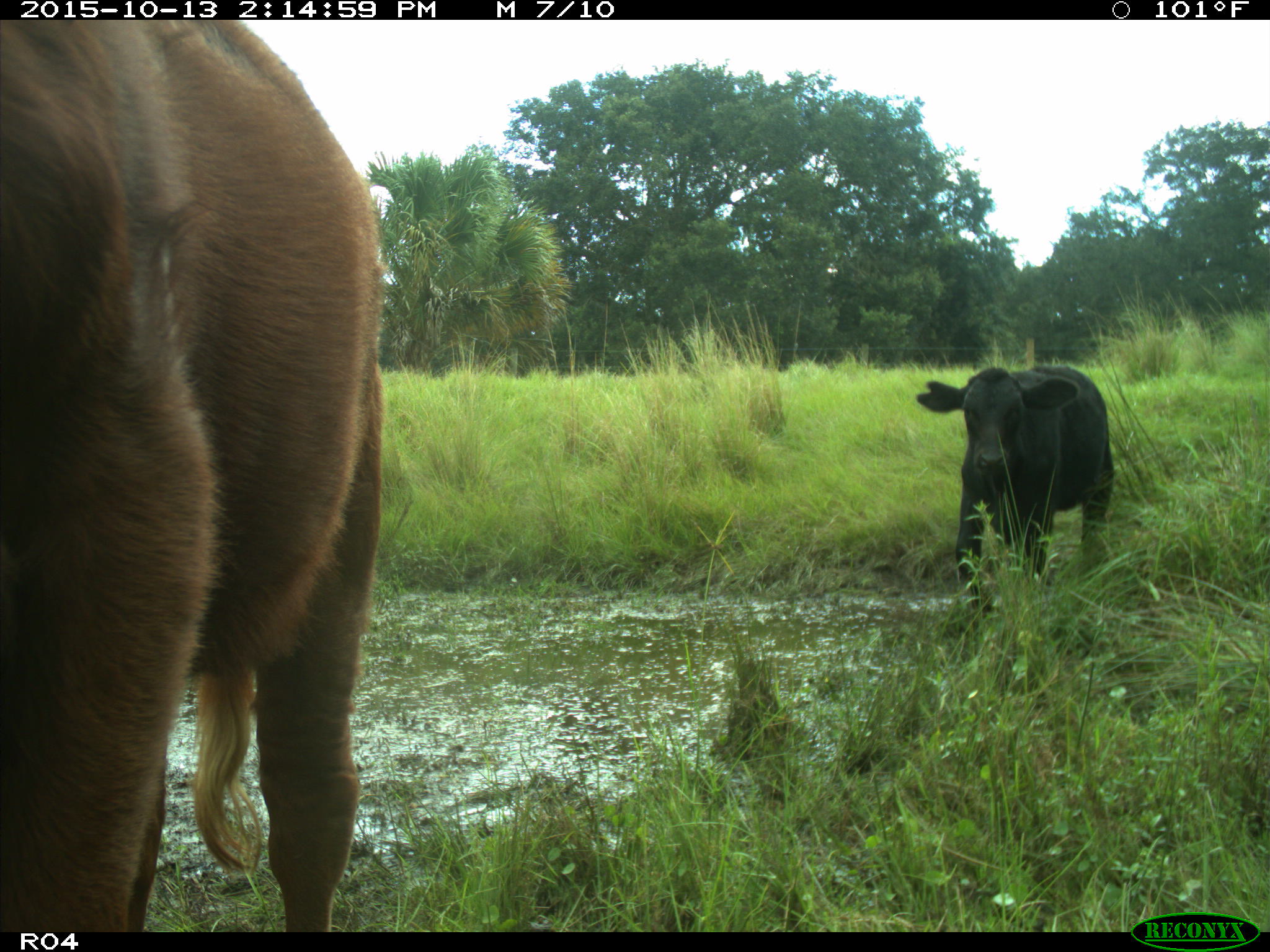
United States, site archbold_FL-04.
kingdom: Animalia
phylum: Chordata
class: Mammalia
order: Artiodactyla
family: Bovidae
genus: Bos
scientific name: Bos taurus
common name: domestic cow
Bos taurus (domestic cow).